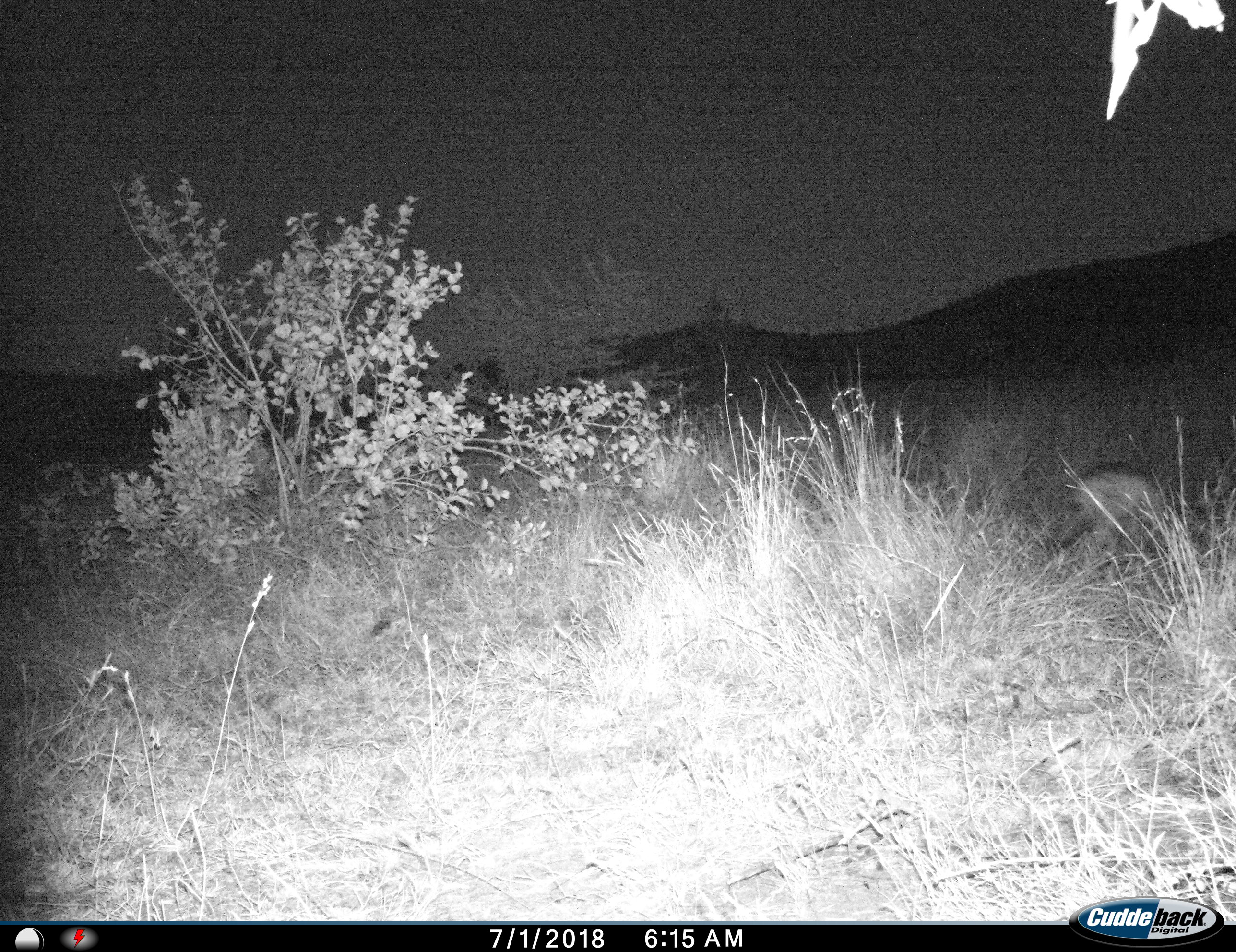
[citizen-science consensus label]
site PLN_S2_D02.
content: unidentified animal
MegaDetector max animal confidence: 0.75